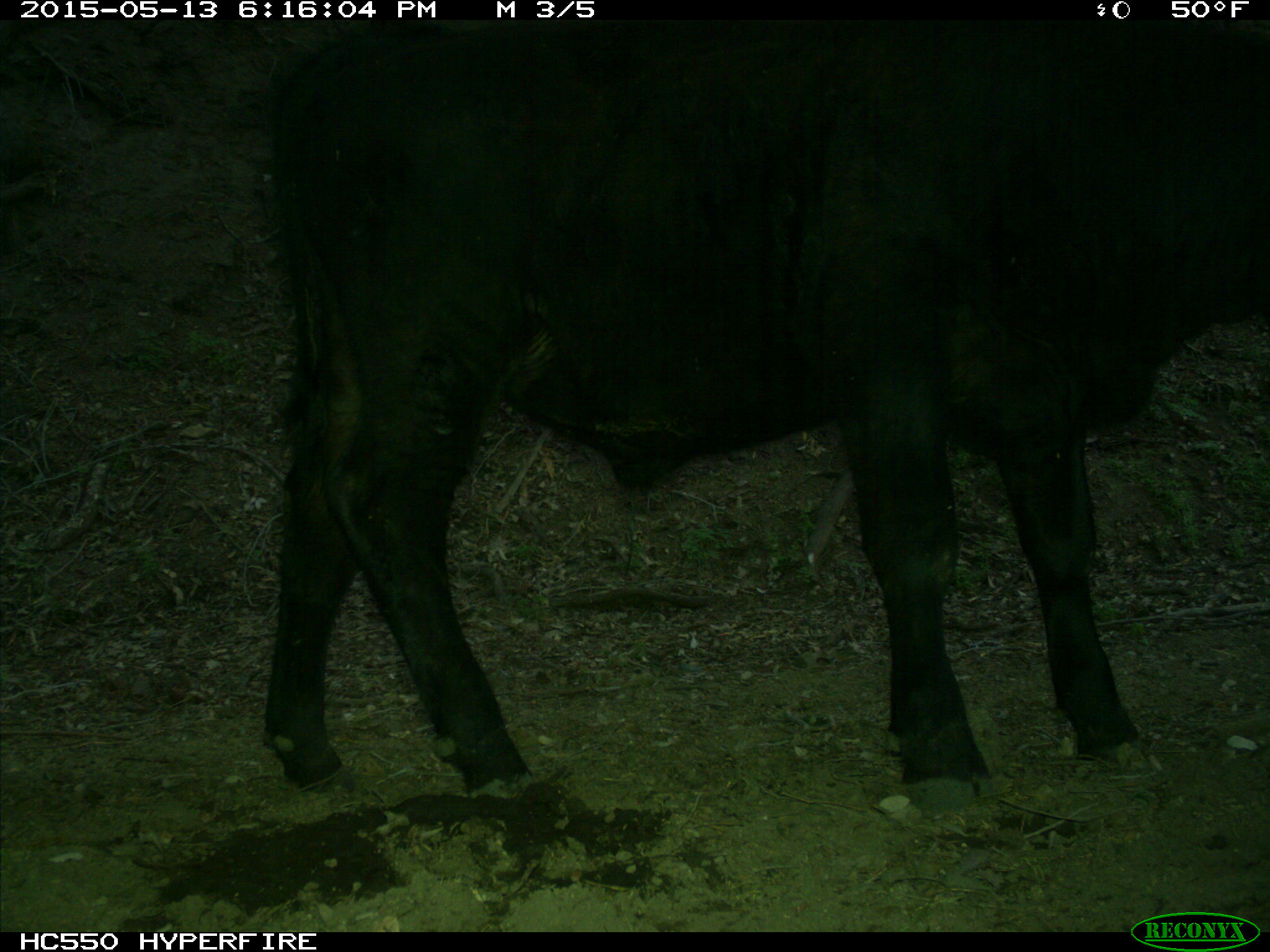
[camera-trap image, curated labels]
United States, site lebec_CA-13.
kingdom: Animalia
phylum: Chordata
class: Mammalia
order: Artiodactyla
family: Bovidae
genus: Bos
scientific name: Bos taurus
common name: domestic cow